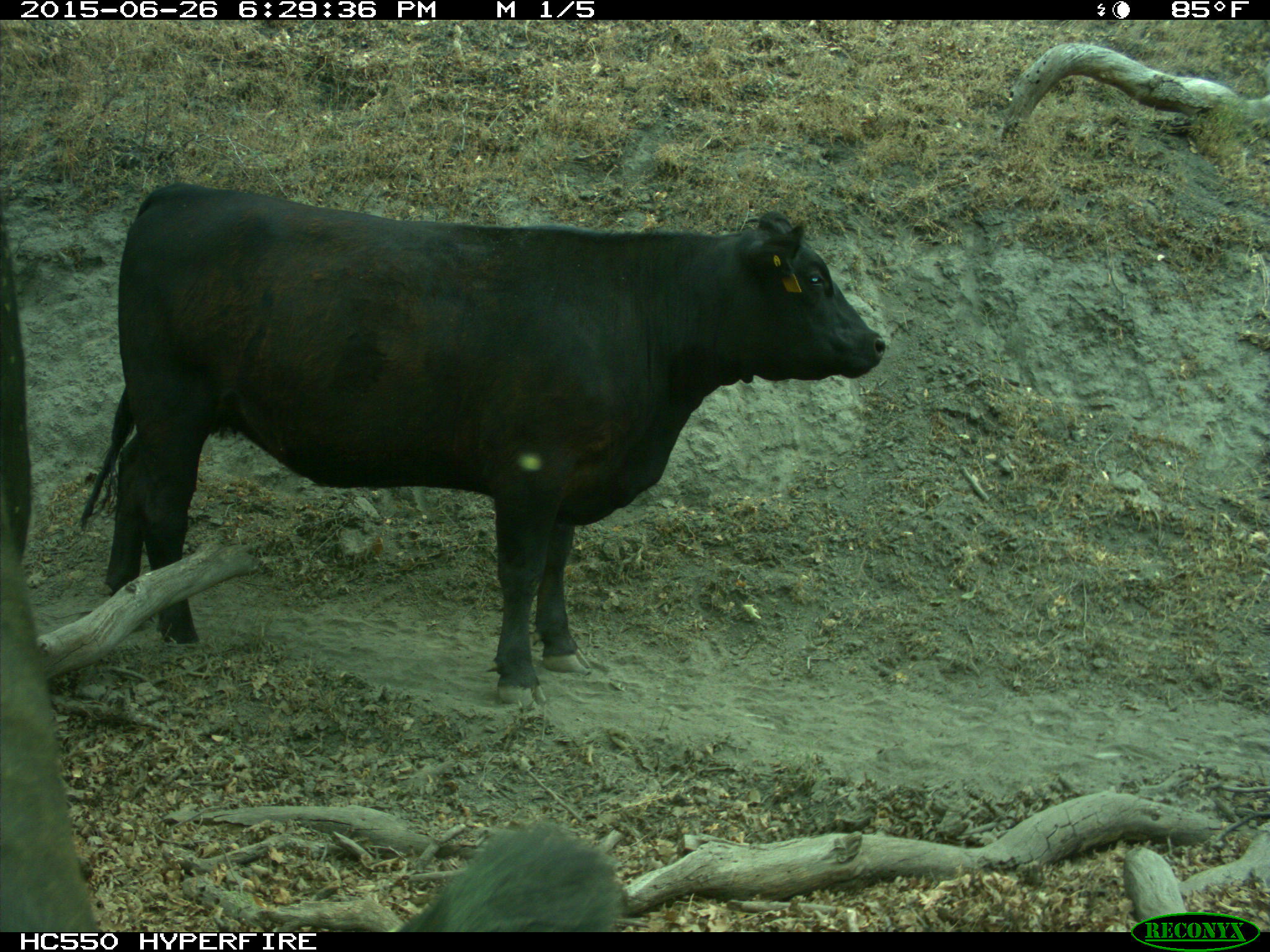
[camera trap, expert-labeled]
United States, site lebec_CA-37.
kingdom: Animalia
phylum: Chordata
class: Mammalia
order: Artiodactyla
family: Bovidae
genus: Bos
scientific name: Bos taurus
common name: domestic cow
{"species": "Bos taurus (domestic cow)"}